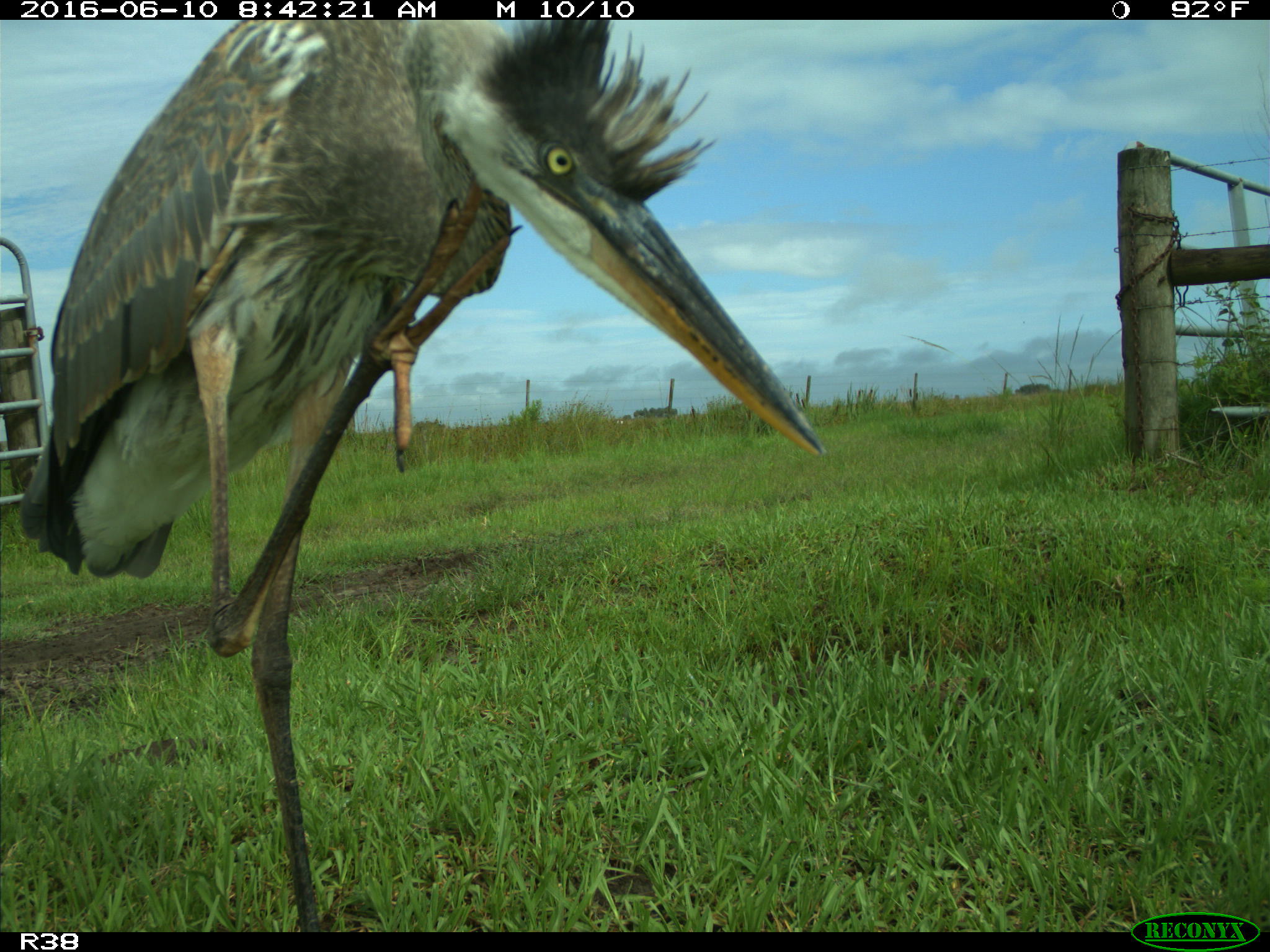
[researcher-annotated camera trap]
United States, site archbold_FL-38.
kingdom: Animalia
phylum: Chordata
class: Aves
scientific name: Aves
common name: birds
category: unidentified bird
Unidentified bird (birds) (Aves).